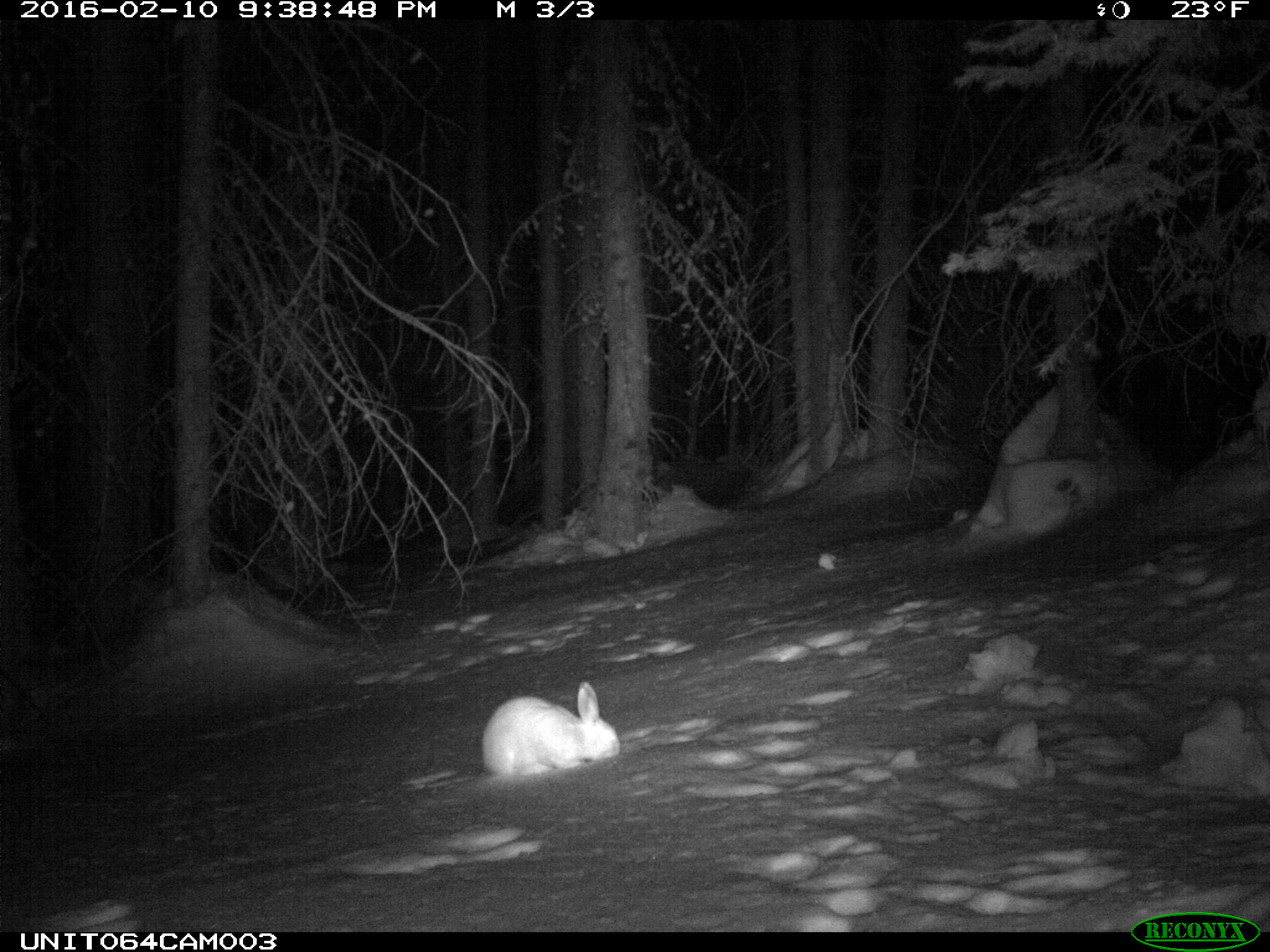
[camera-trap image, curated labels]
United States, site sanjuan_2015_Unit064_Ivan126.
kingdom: Animalia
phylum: Chordata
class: Mammalia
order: Lagomorpha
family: Leporidae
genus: Lepus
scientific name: Lepus americanus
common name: snowshoe hare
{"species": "Lepus americanus (snowshoe hare)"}